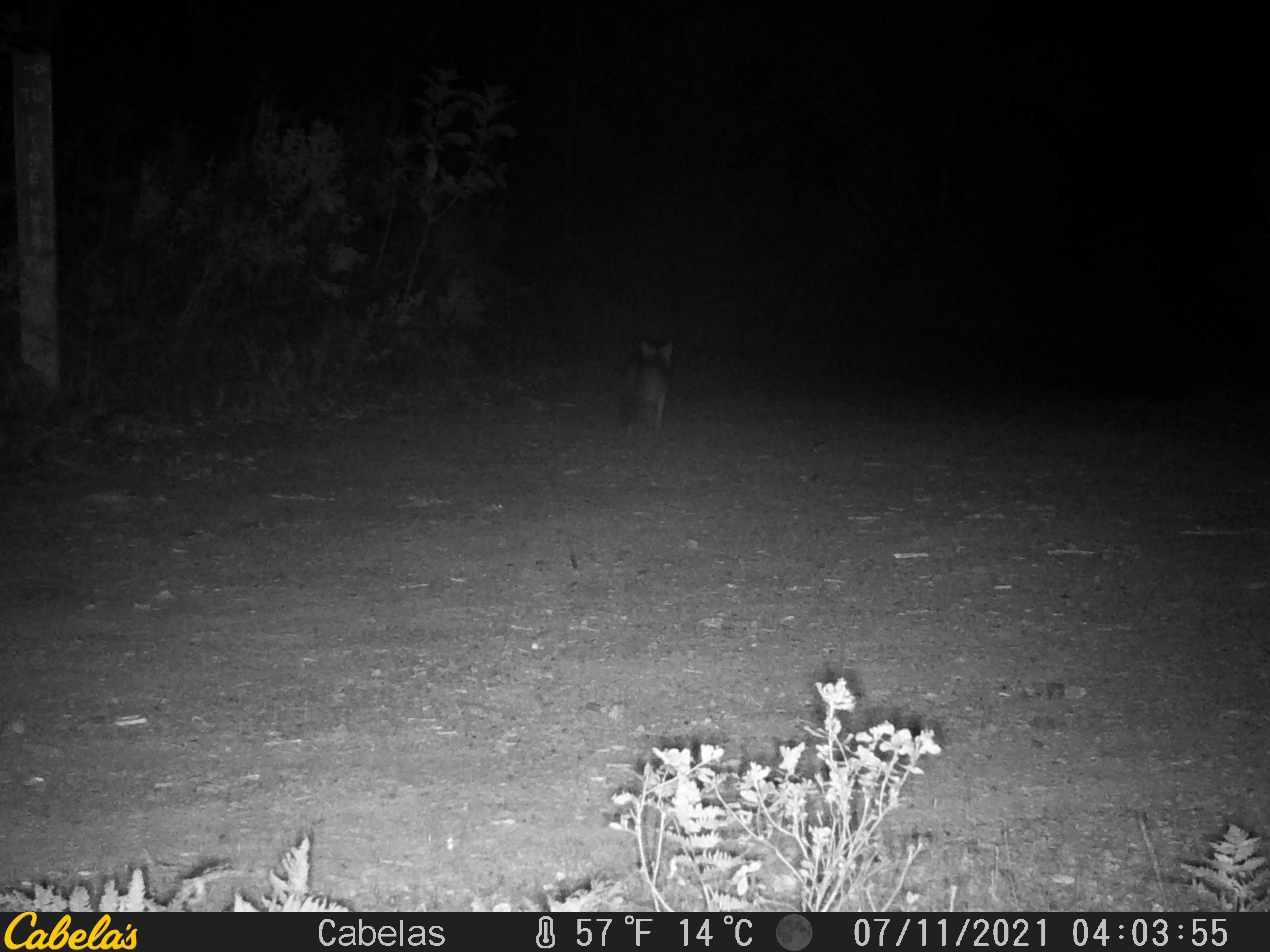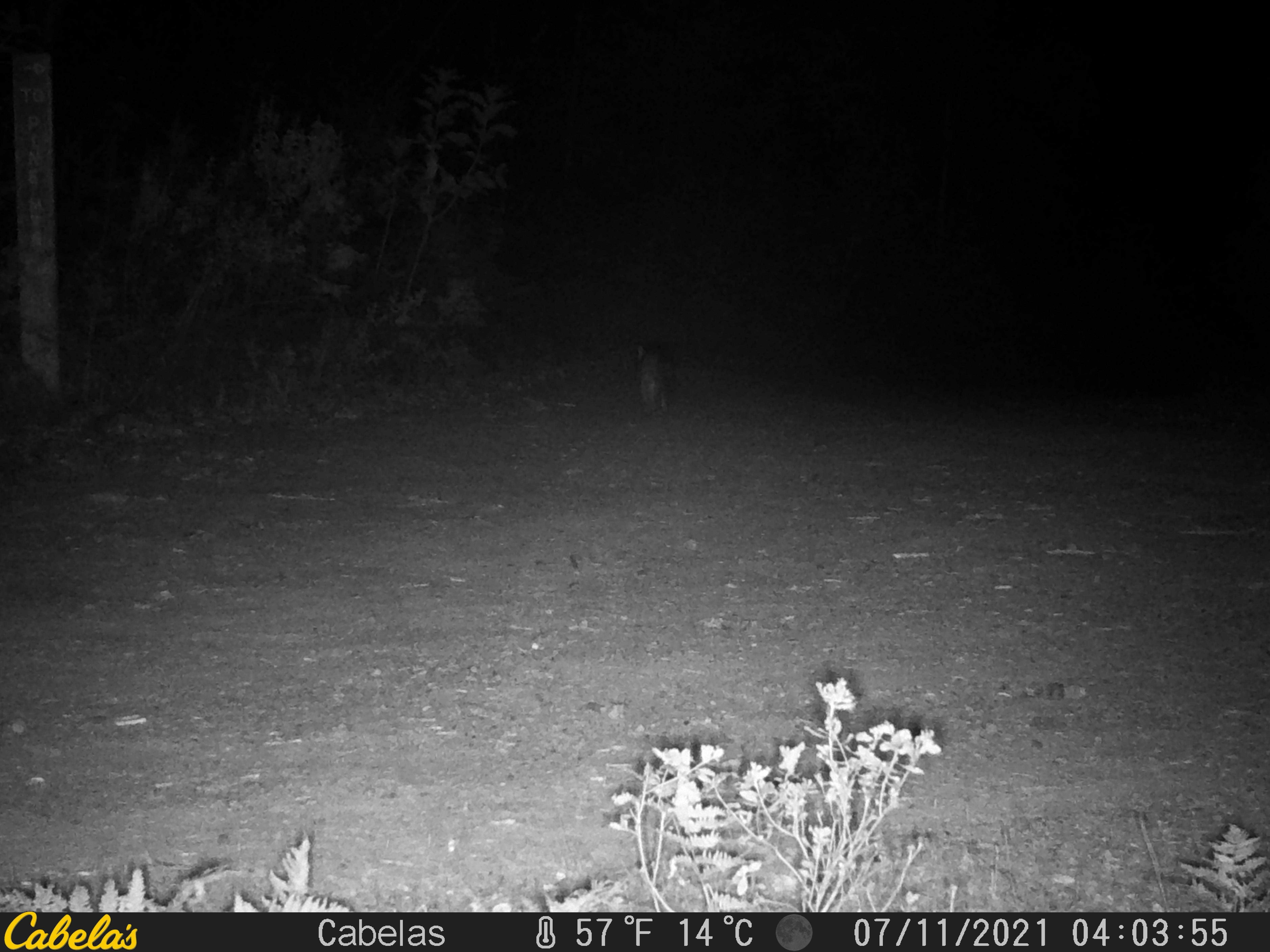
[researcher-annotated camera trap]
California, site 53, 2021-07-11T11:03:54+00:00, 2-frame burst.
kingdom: Animalia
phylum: Chordata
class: Mammalia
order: Carnivora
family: Canidae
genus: Urocyon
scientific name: Urocyon cinereoargenteus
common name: gray fox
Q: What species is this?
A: Gray fox (Urocyon cinereoargenteus).